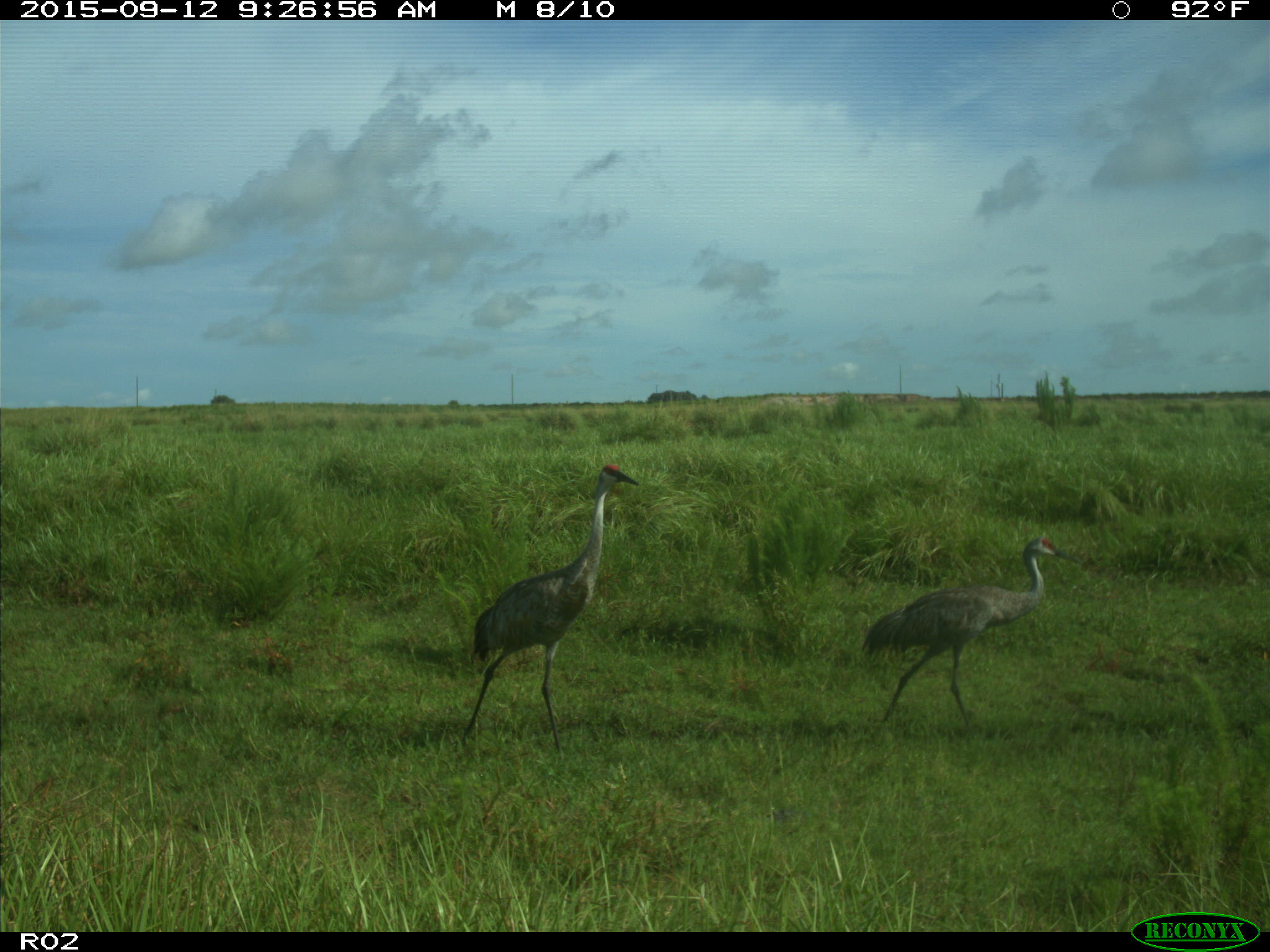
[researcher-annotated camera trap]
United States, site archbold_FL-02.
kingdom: Animalia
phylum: Chordata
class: Aves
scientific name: Aves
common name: birds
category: unidentified bird